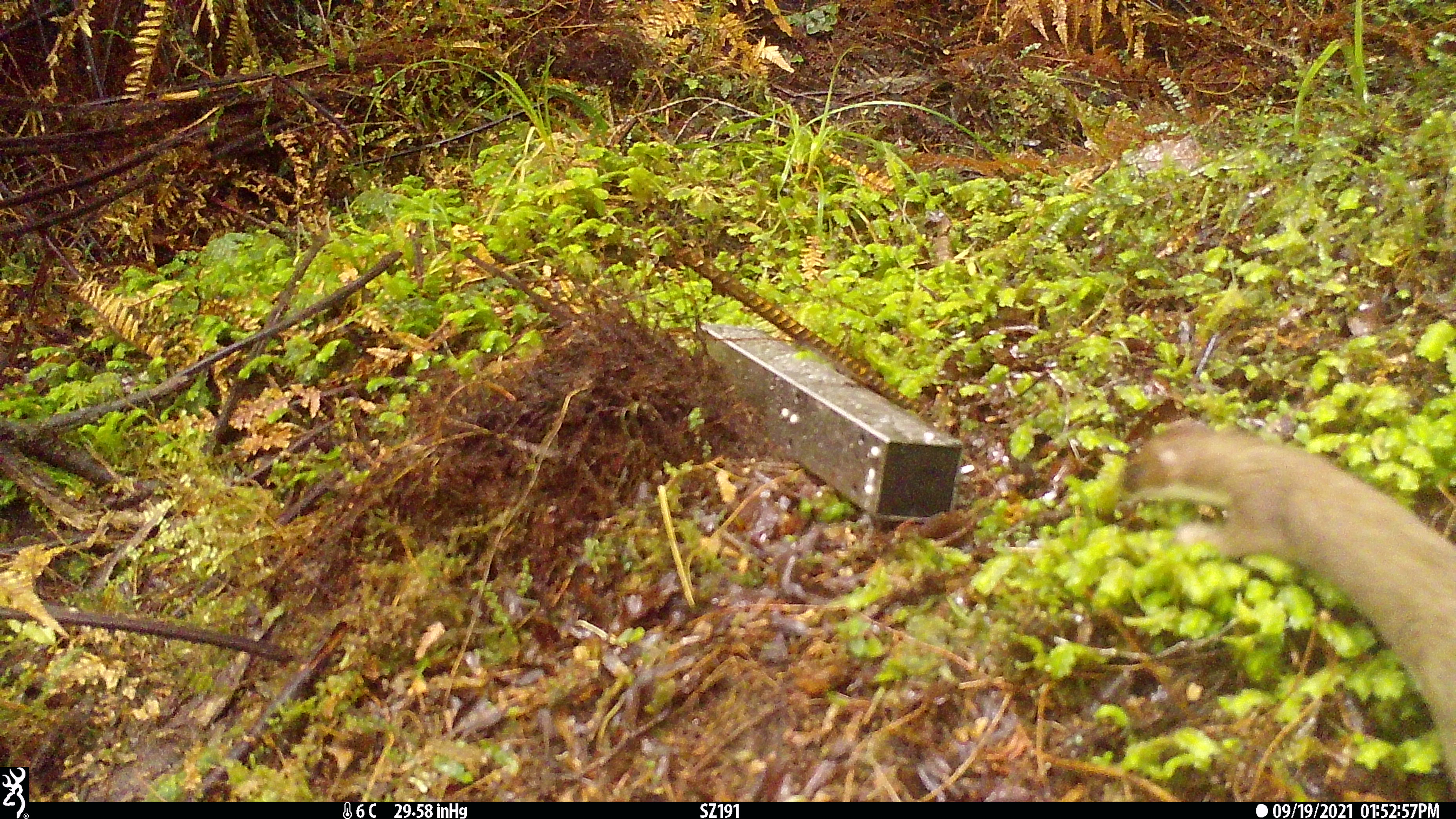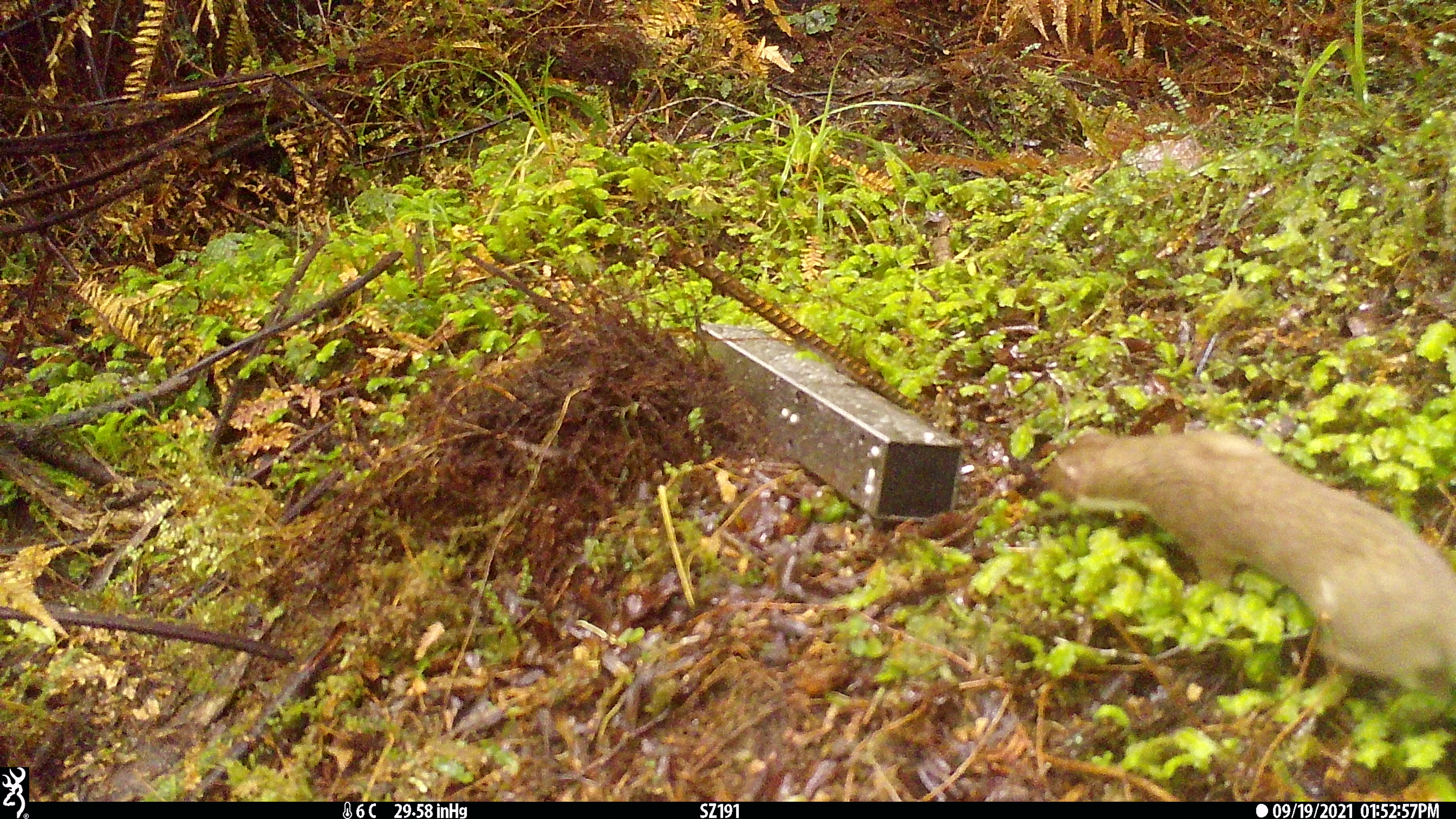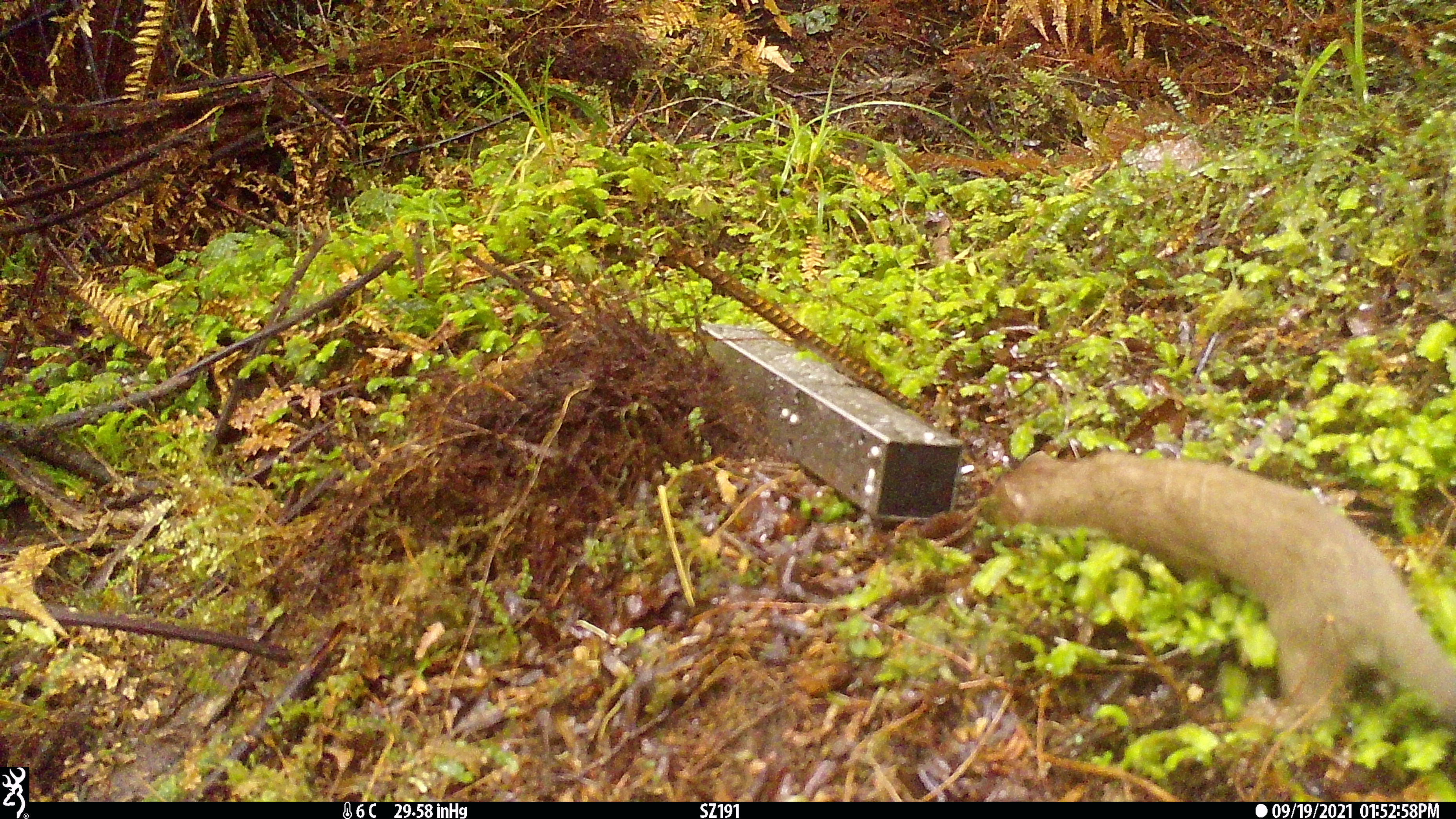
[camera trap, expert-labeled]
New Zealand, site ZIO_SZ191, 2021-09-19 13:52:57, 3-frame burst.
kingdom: Animalia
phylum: Chordata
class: Mammalia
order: Carnivora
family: Mustelidae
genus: Mustela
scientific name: Mustela erminea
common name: stoat